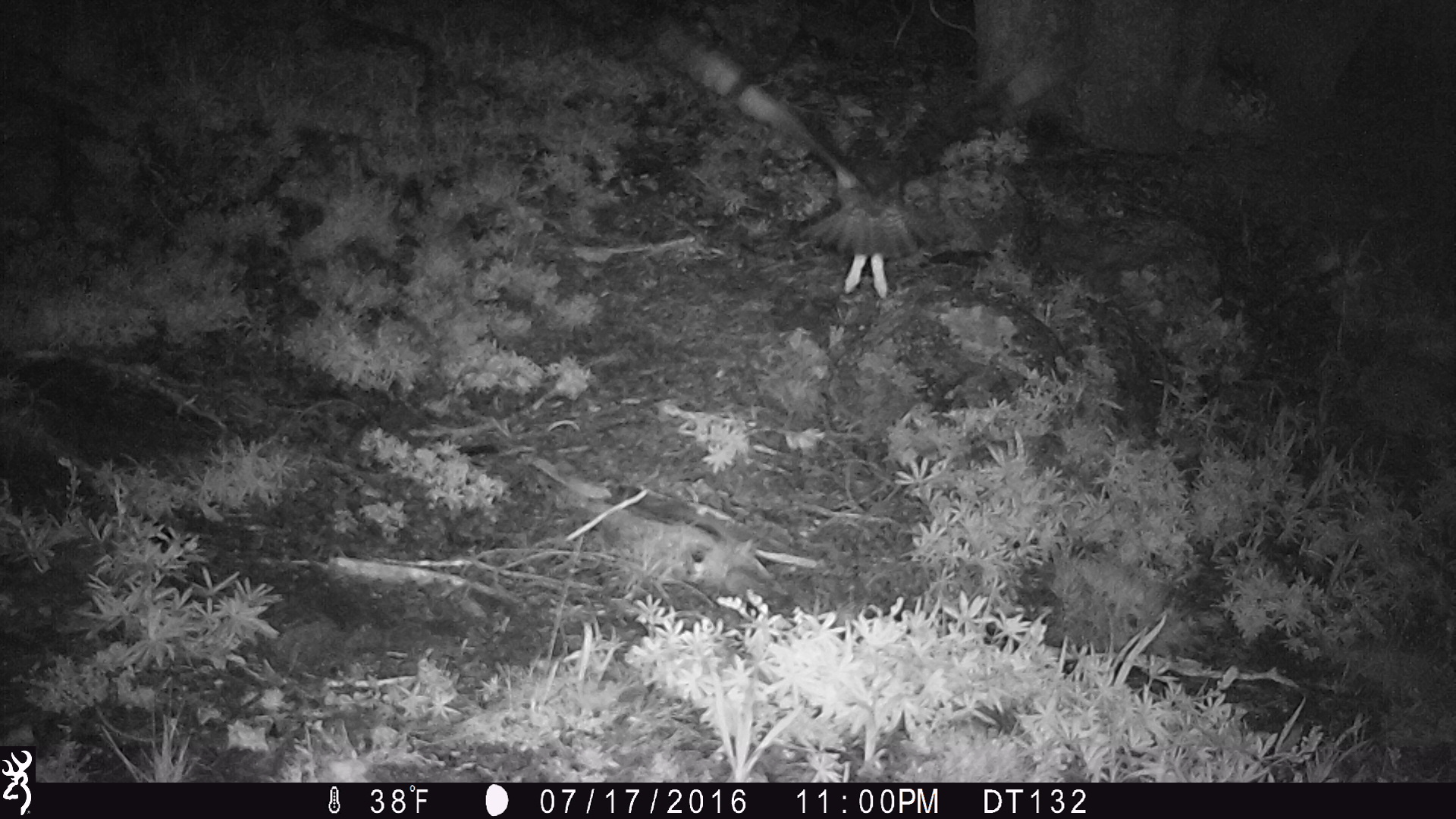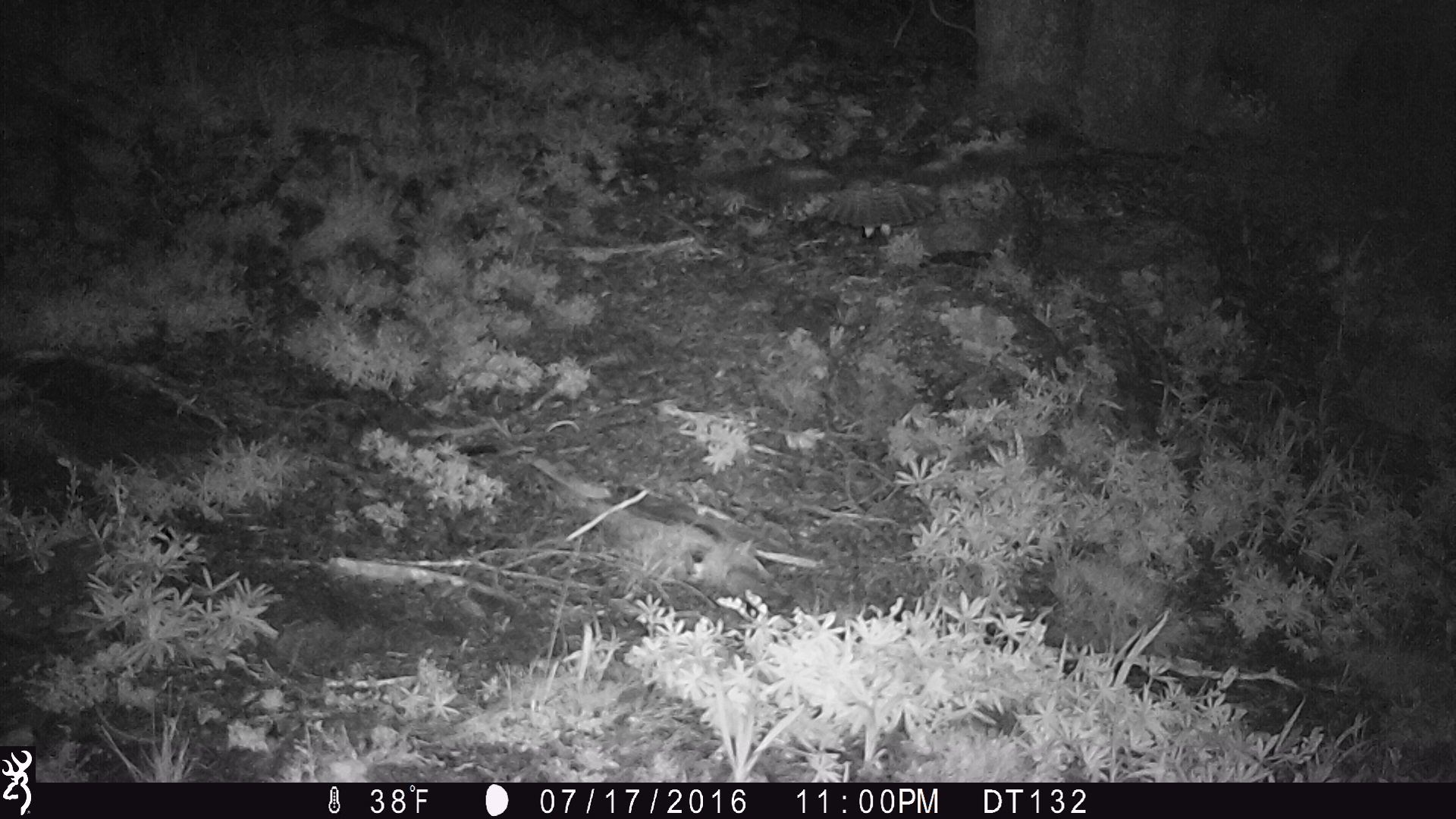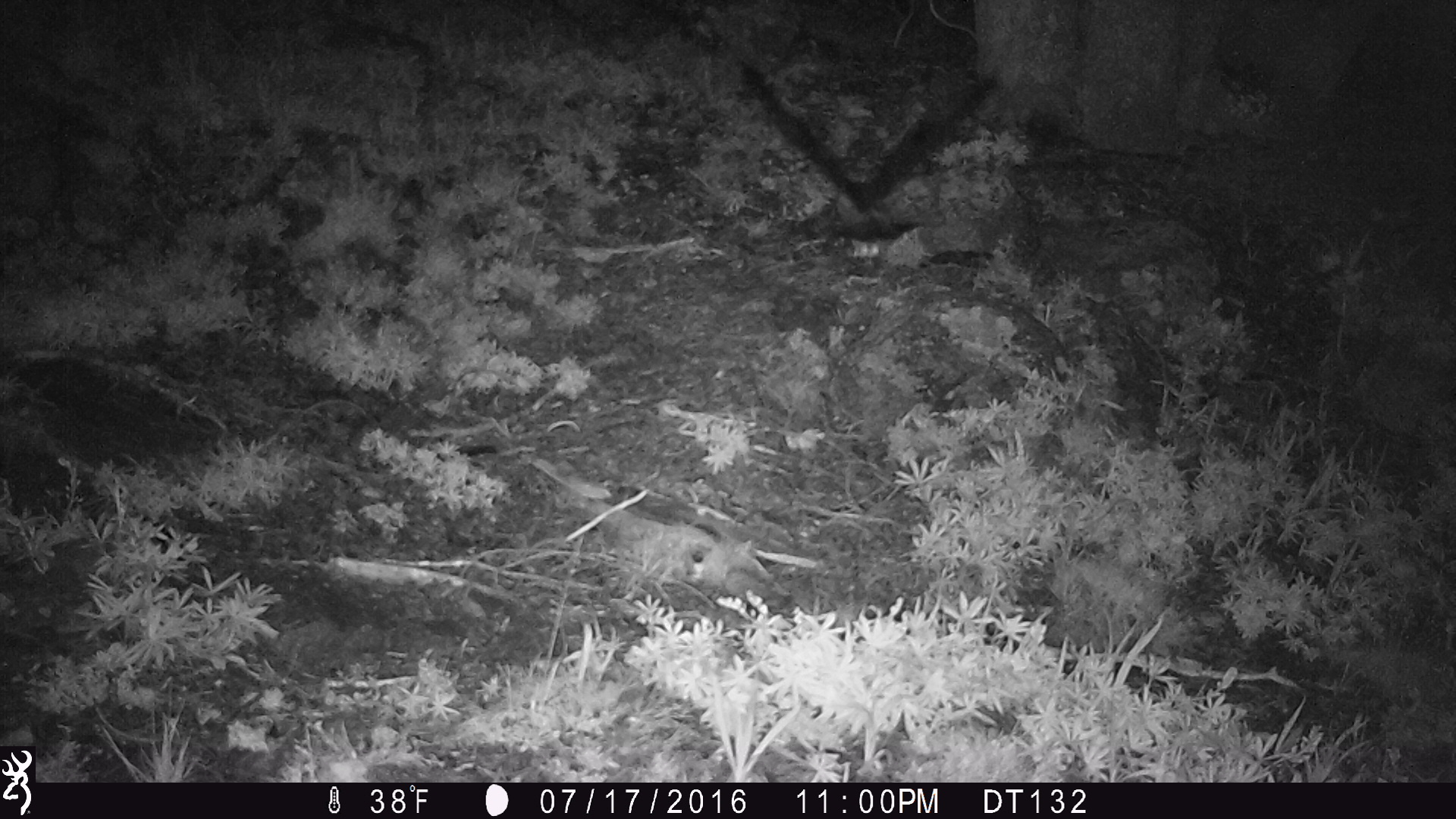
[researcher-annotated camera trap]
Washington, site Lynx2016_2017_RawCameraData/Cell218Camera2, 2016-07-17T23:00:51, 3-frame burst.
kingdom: Animalia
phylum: Chordata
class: Aves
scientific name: Aves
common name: birds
Aves (birds). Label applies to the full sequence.